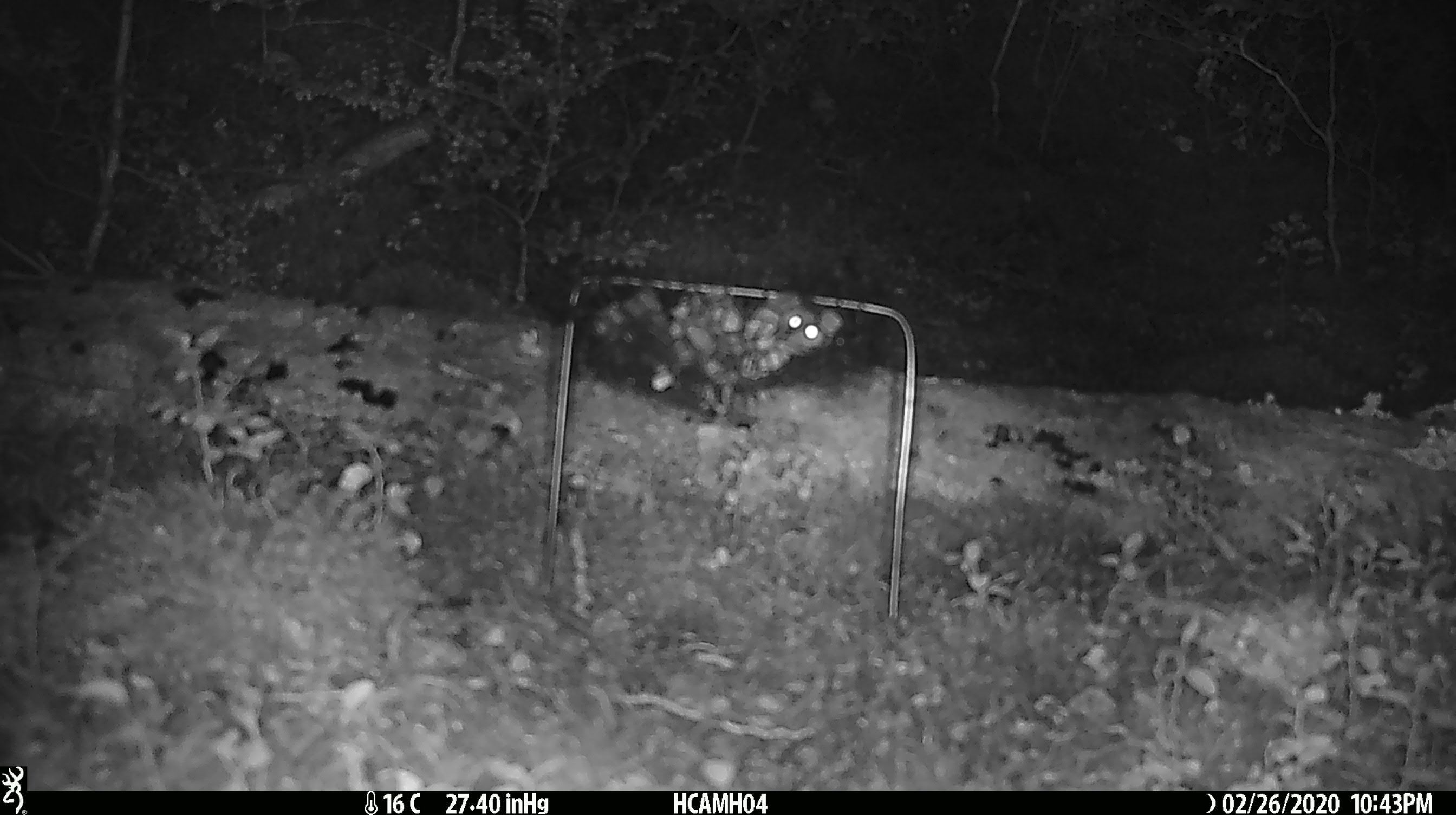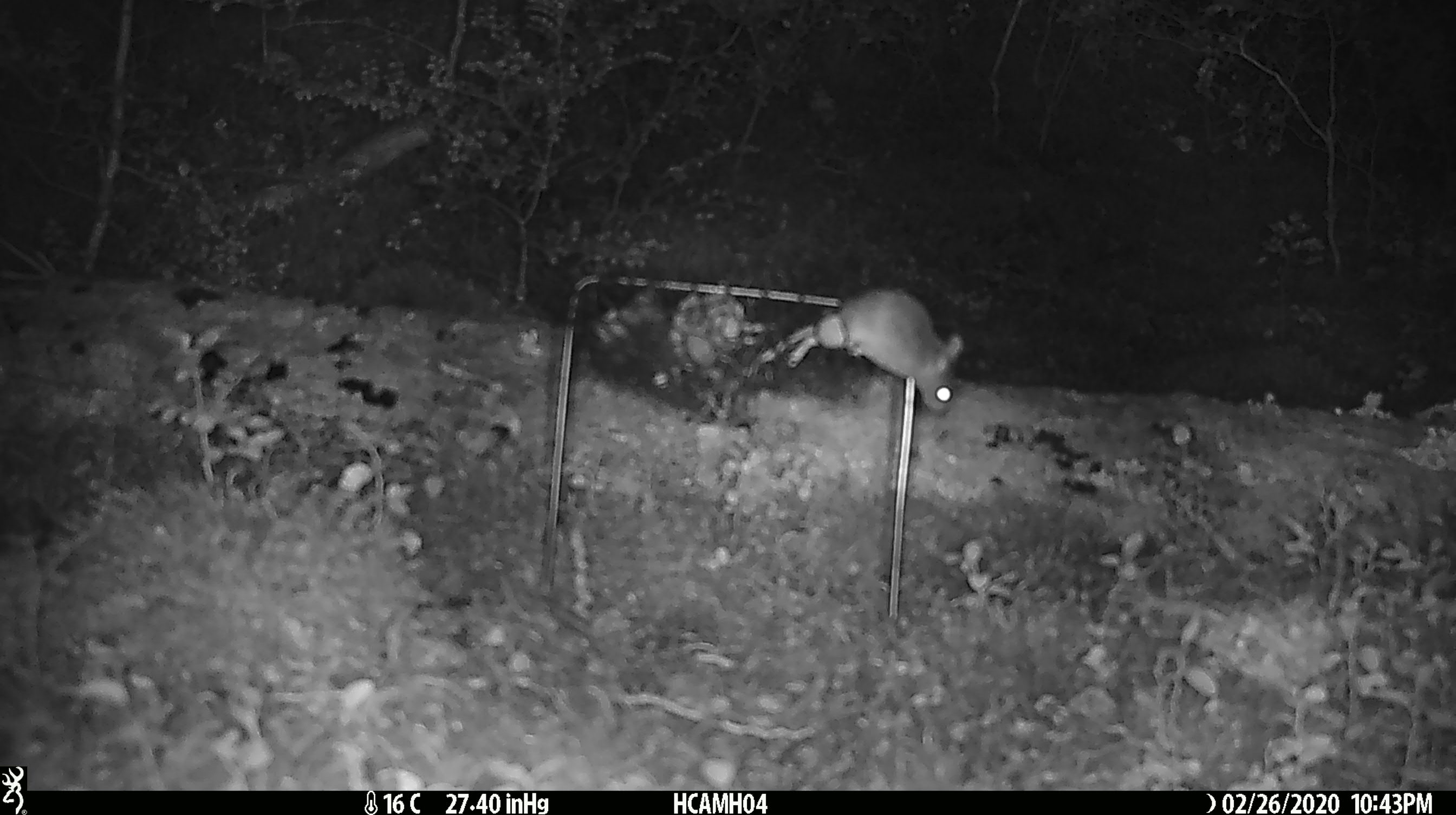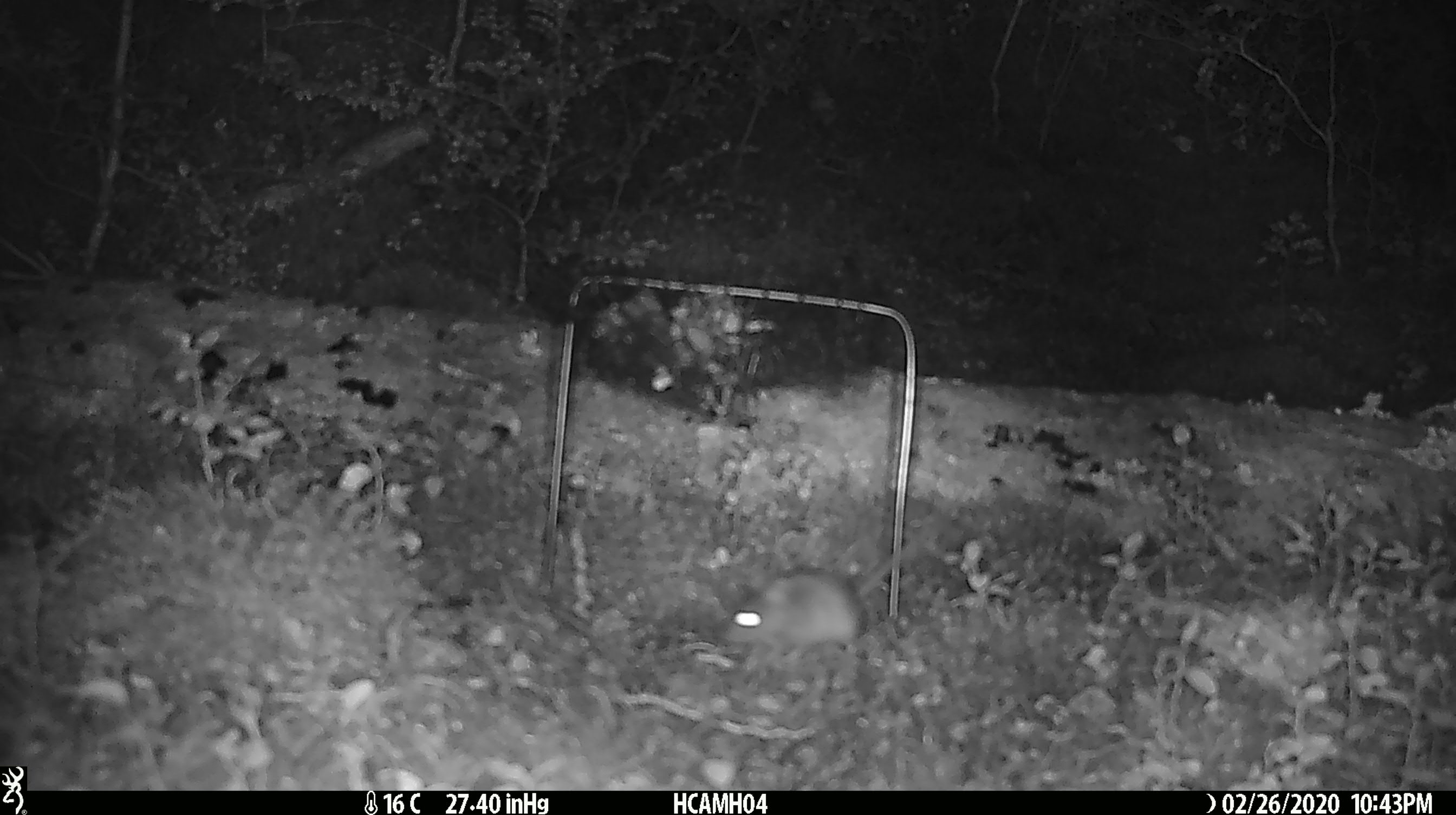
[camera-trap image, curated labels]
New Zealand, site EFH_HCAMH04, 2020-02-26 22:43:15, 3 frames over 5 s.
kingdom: Animalia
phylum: Chordata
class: Mammalia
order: Rodentia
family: Muridae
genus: Mus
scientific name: Mus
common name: mouse